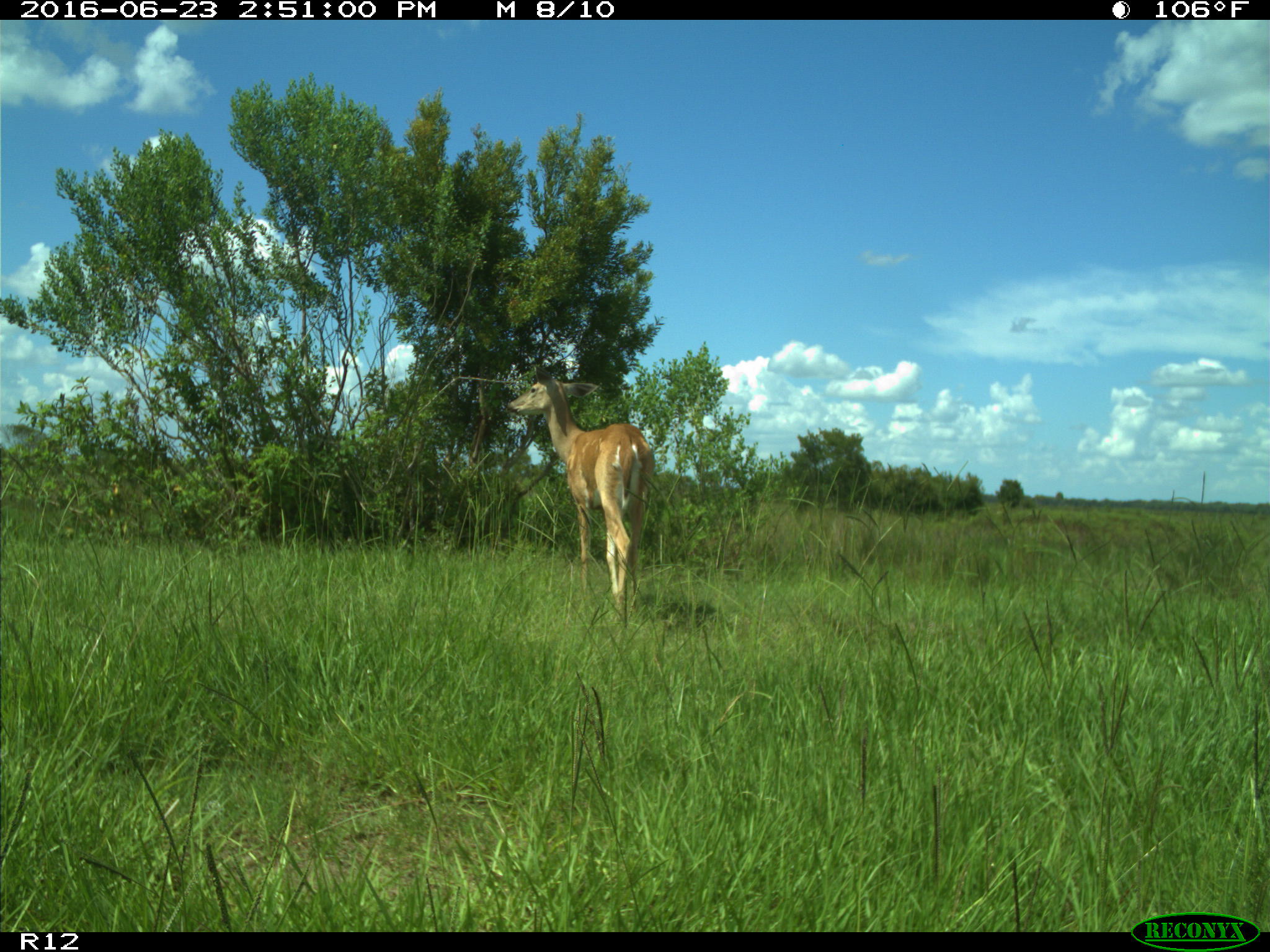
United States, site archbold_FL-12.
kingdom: Animalia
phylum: Chordata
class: Mammalia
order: Artiodactyla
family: Cervidae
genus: Odocoileus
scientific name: Odocoileus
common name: deer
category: unidentified deer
Unidentified deer (deer) (Odocoileus).